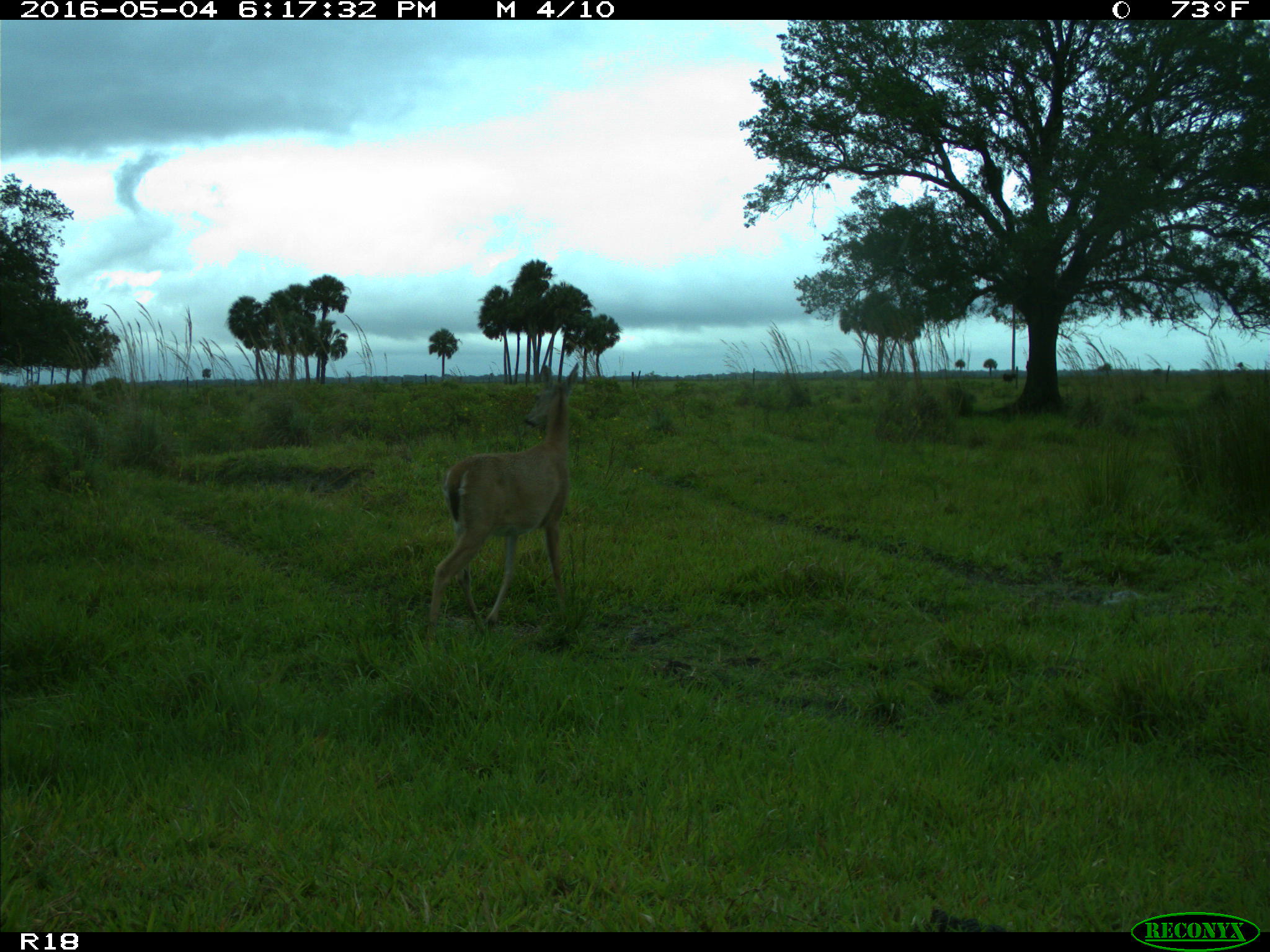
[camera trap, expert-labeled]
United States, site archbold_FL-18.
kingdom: Animalia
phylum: Chordata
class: Mammalia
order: Artiodactyla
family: Cervidae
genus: Odocoileus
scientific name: Odocoileus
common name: deer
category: unidentified deer